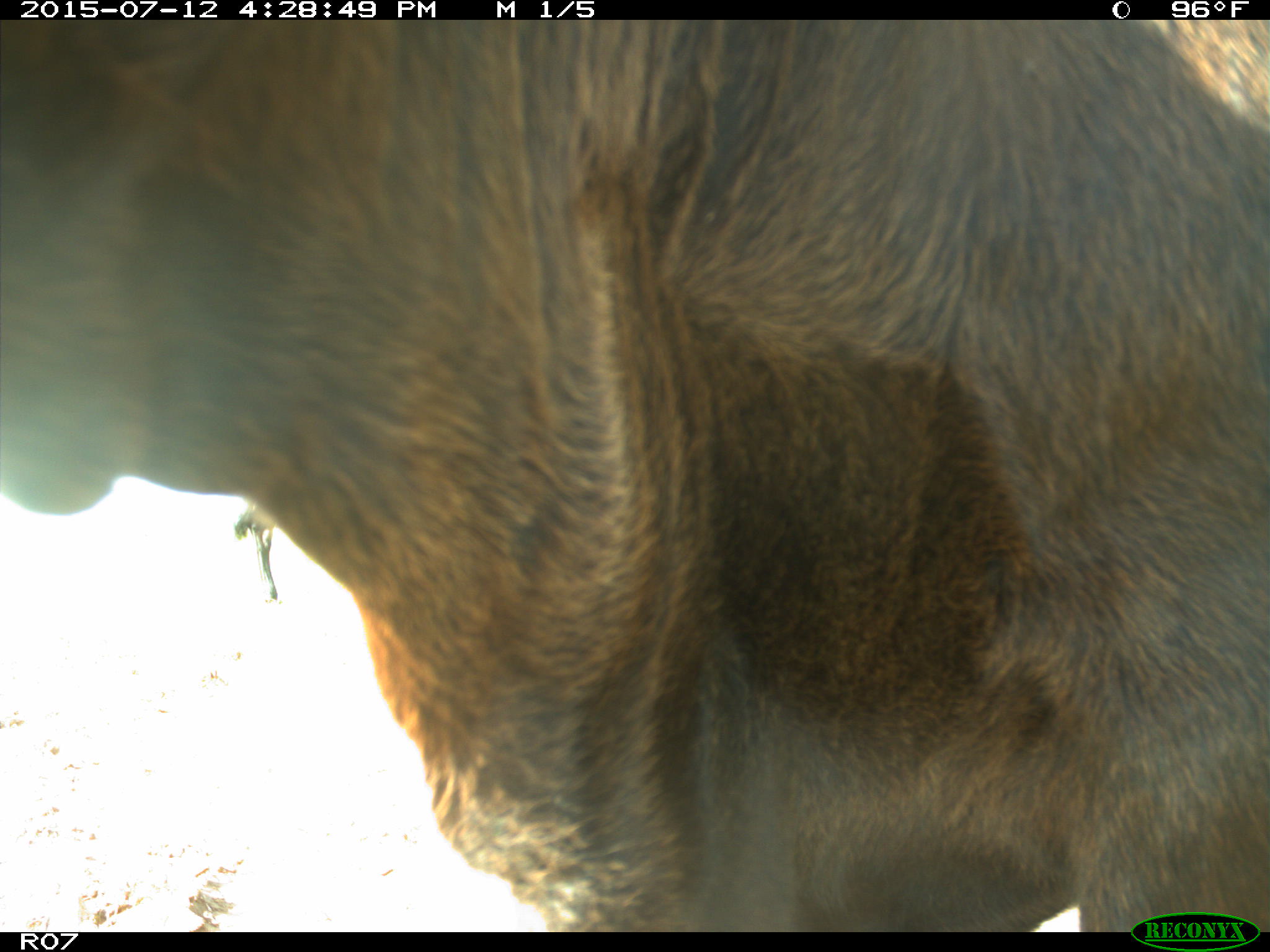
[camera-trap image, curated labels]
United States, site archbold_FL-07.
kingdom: Animalia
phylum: Chordata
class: Mammalia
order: Artiodactyla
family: Bovidae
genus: Bos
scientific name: Bos taurus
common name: domestic cow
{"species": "Bos taurus (domestic cow)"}